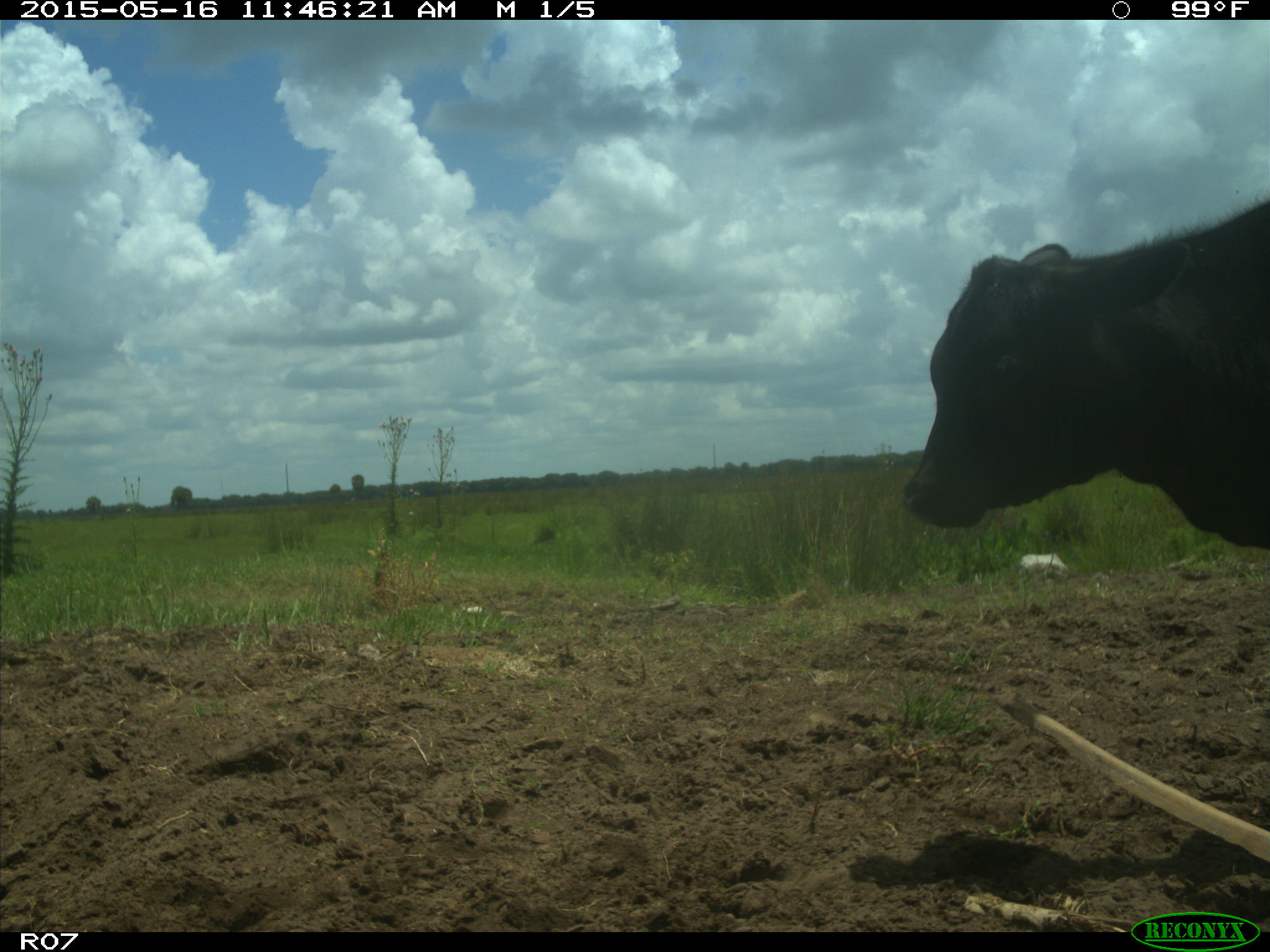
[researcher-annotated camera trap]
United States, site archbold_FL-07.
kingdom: Animalia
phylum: Chordata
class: Mammalia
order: Artiodactyla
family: Bovidae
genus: Bos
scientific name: Bos taurus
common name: domestic cow